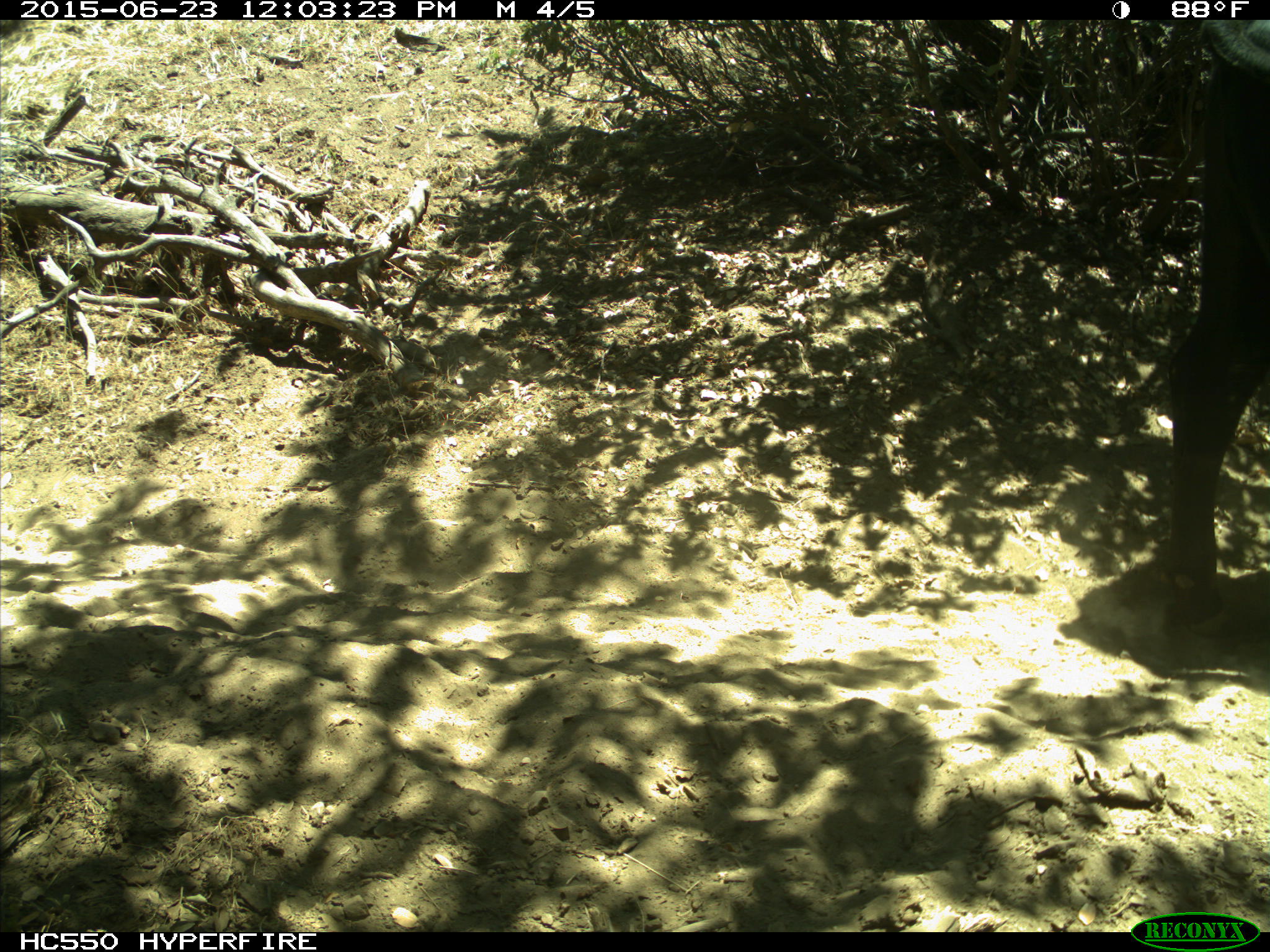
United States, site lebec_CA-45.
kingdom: Animalia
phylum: Chordata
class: Mammalia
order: Artiodactyla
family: Bovidae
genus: Bos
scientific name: Bos taurus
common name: domestic cow